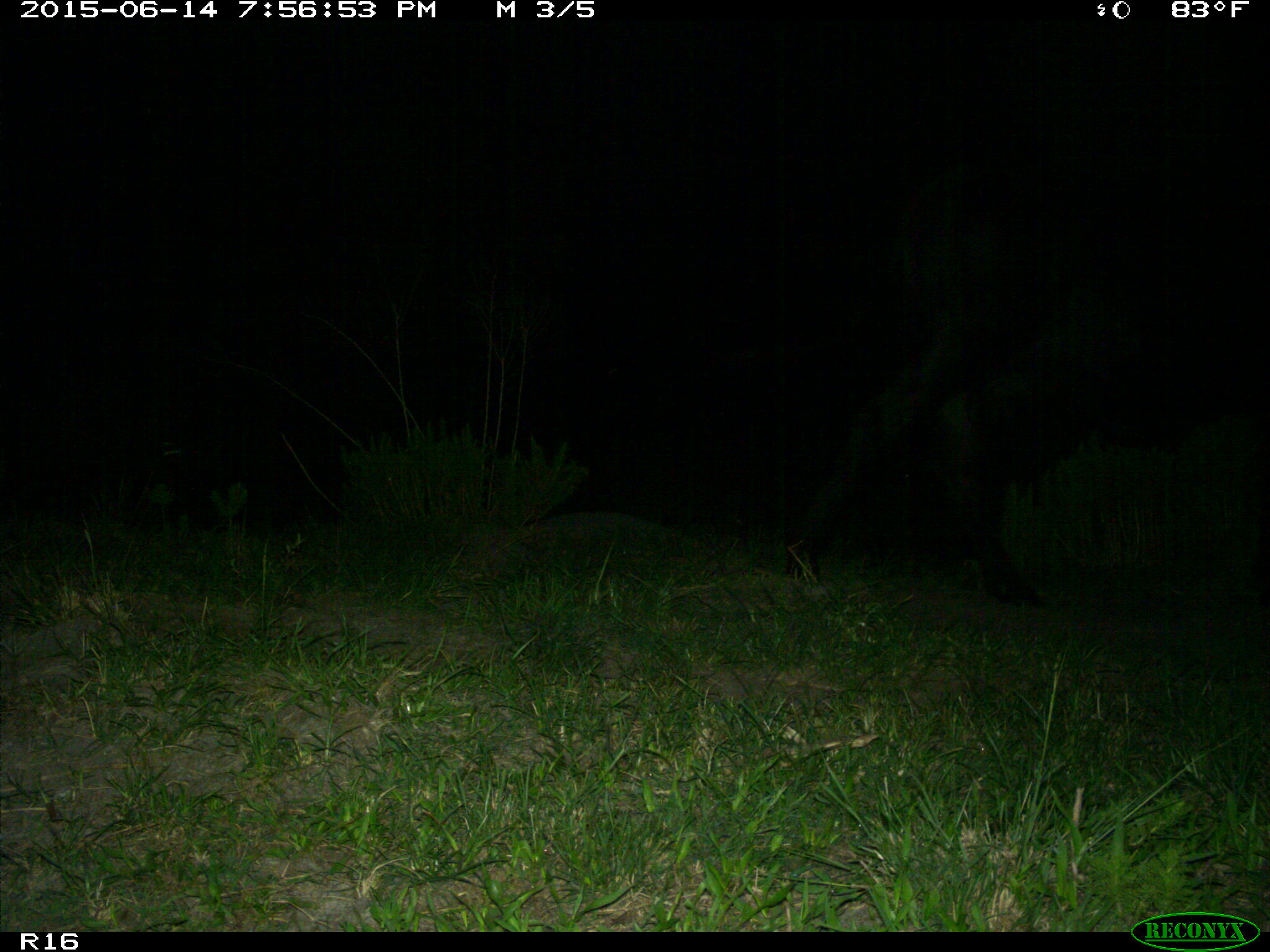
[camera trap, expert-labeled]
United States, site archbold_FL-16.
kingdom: Animalia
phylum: Chordata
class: Mammalia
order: Artiodactyla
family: Bovidae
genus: Bos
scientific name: Bos taurus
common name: domestic cow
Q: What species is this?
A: Bos taurus (domestic cow).